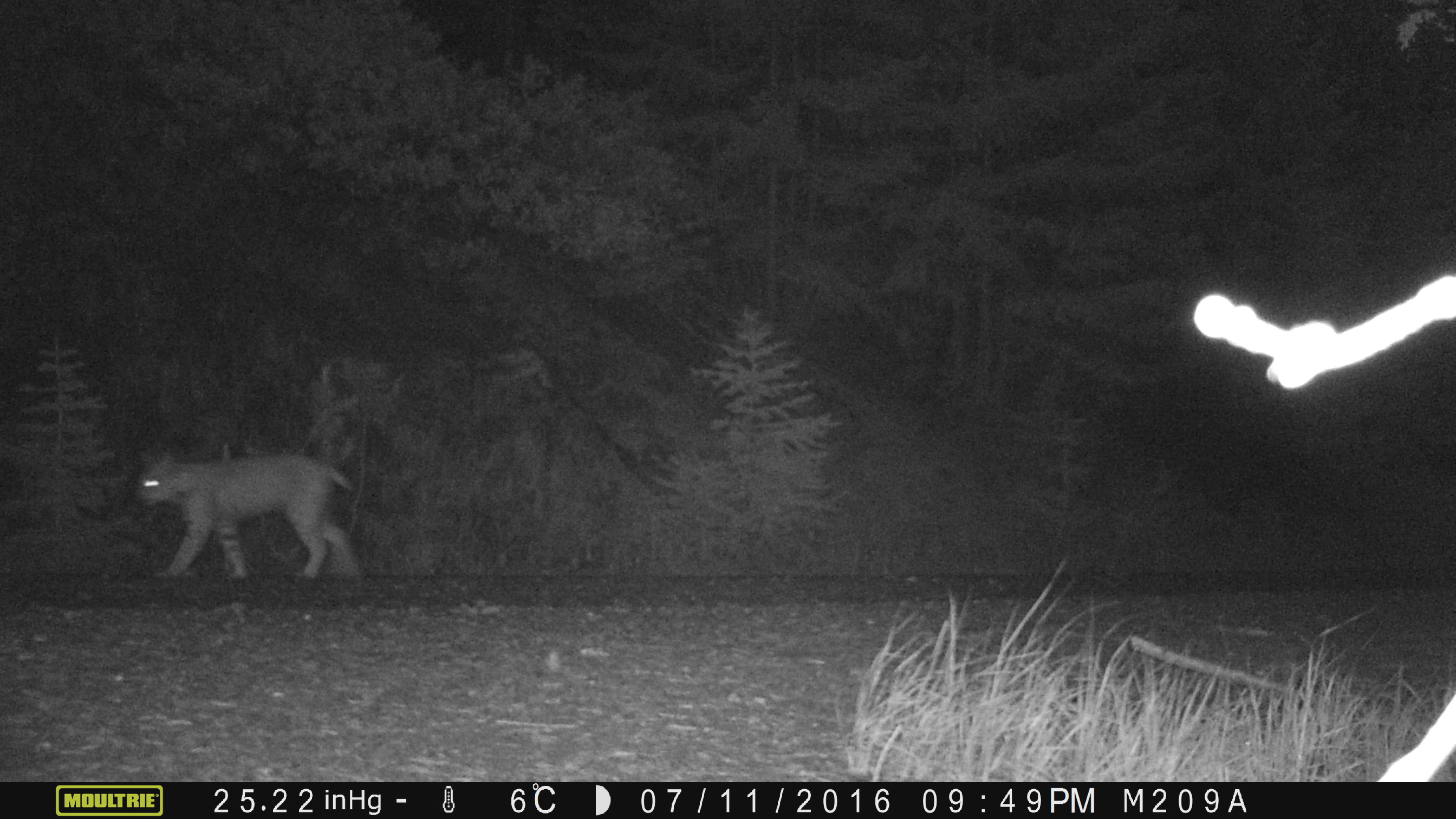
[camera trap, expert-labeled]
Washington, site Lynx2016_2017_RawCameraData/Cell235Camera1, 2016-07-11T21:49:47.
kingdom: Animalia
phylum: Chordata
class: Mammalia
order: Carnivora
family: Felidae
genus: Lynx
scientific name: Lynx rufus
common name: bobcat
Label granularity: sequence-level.